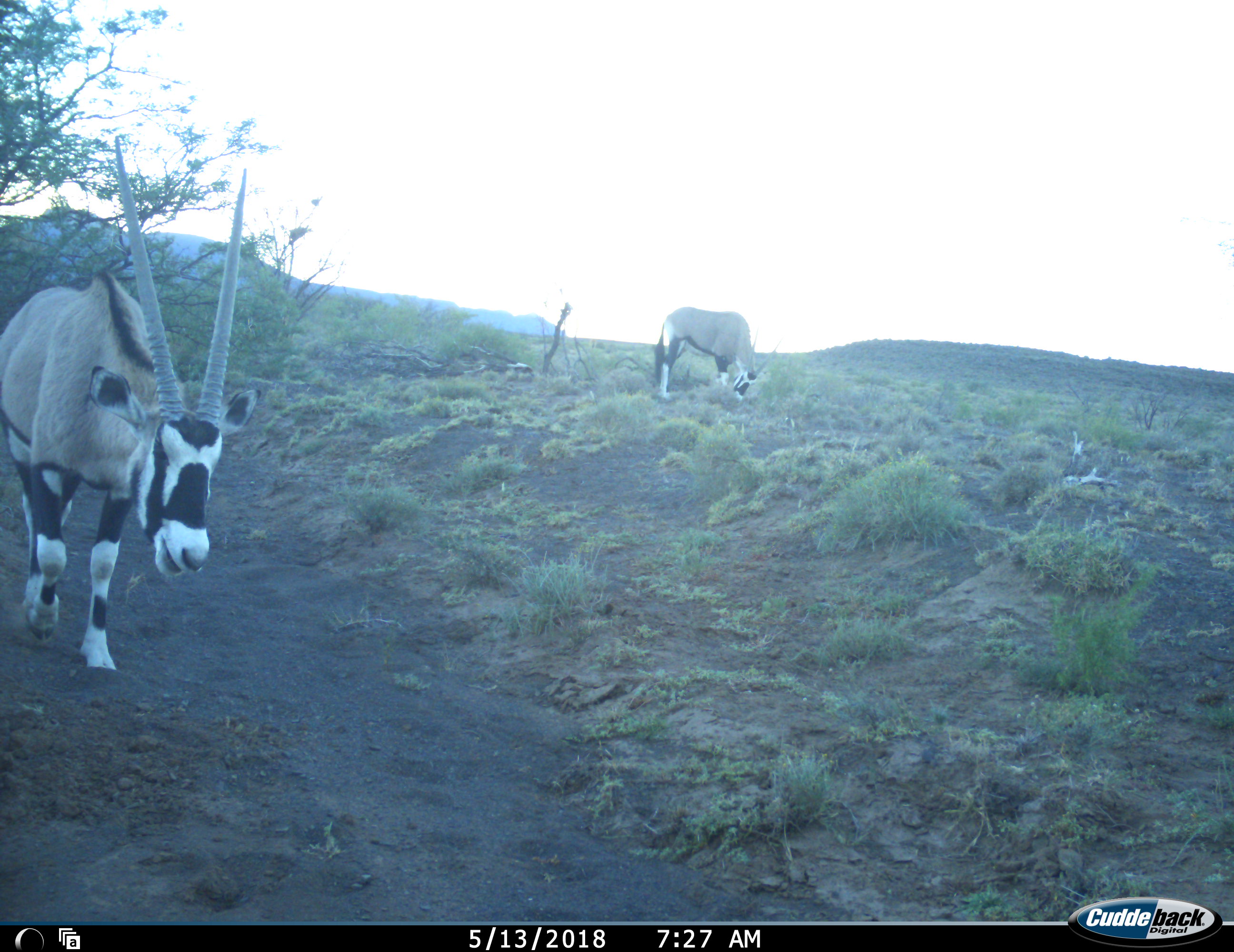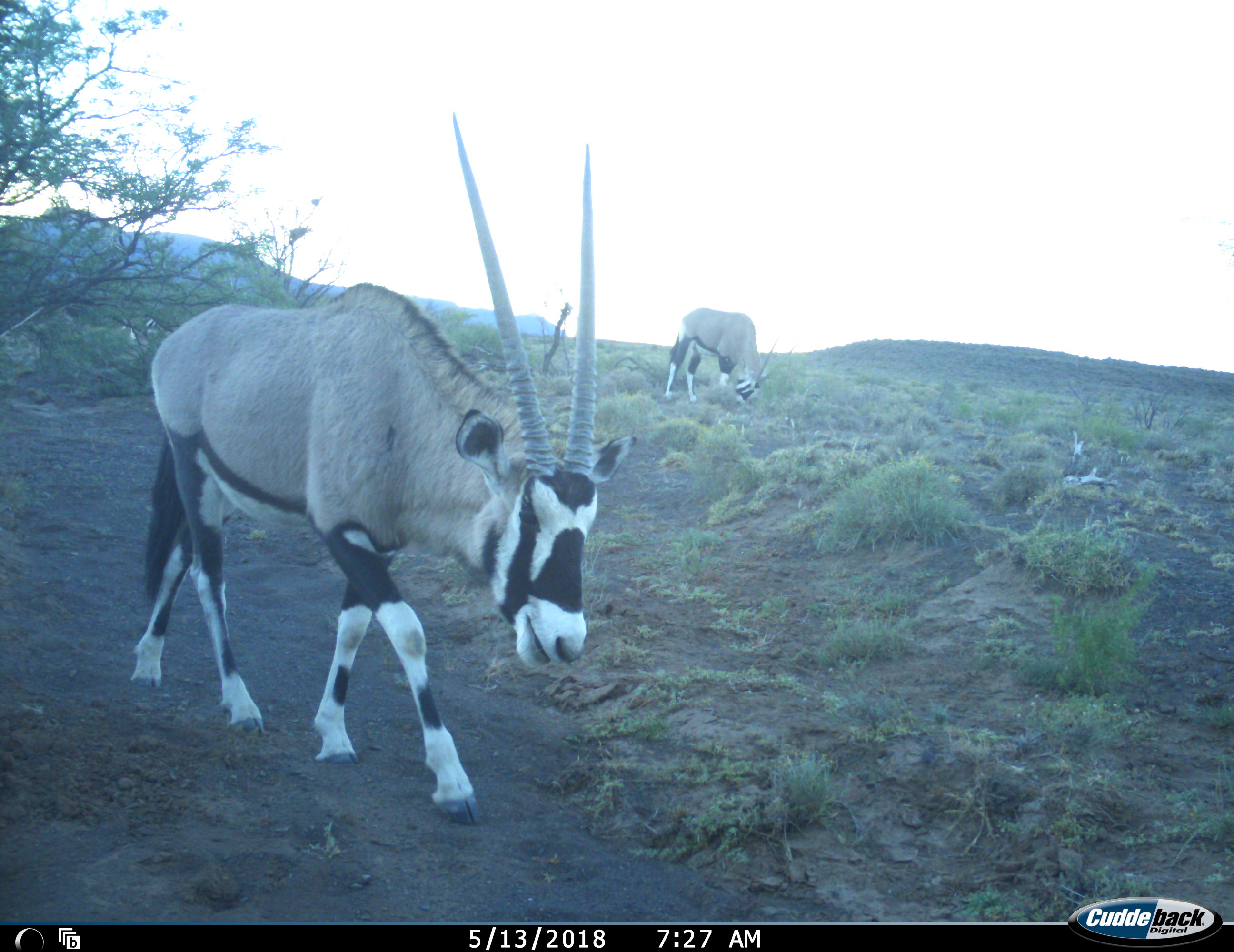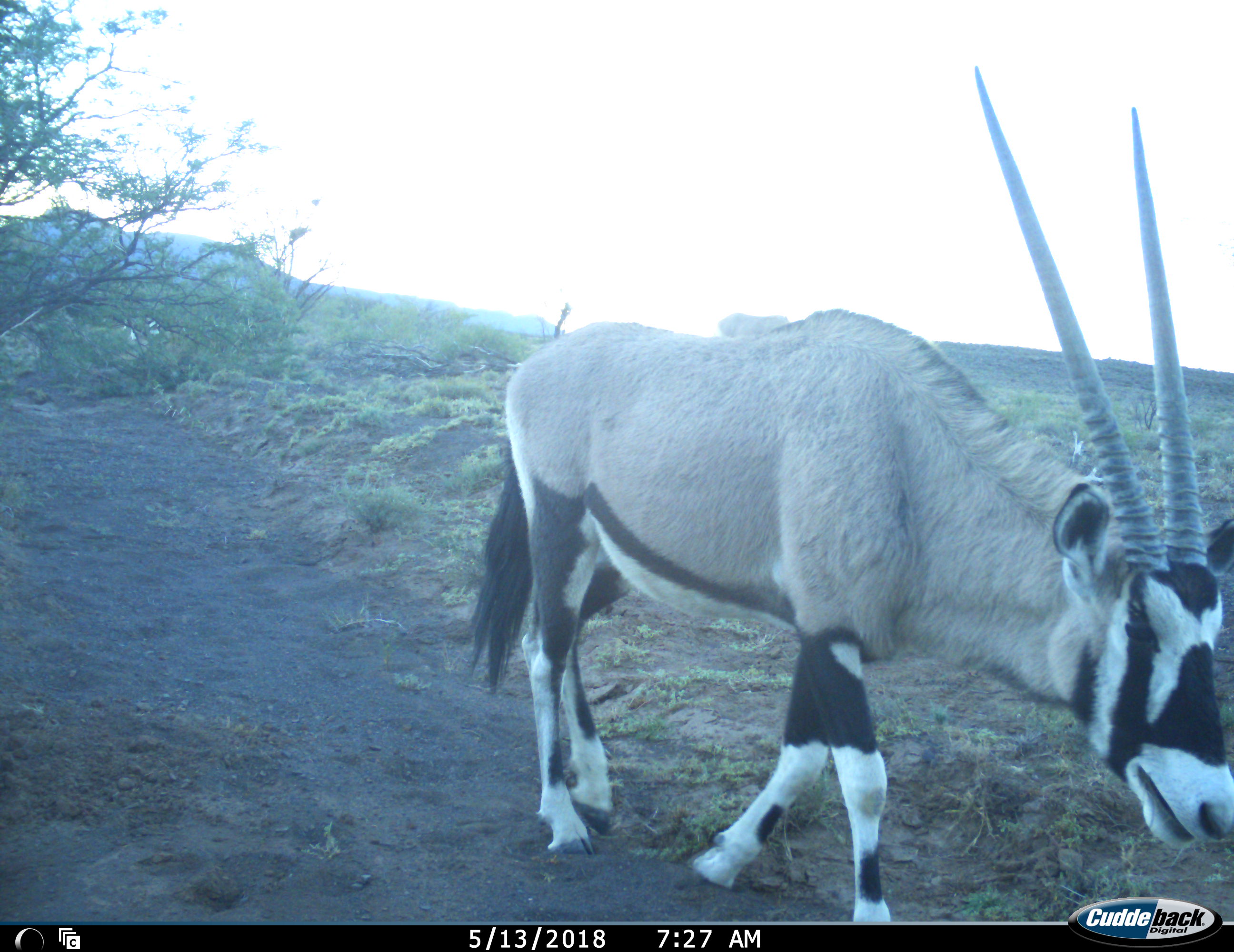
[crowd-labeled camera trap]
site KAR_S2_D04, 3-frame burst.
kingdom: Animalia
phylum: Chordata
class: Mammalia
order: Artiodactyla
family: Bovidae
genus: Oryx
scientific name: Oryx gazella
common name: gemsbok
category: oryx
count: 2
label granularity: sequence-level